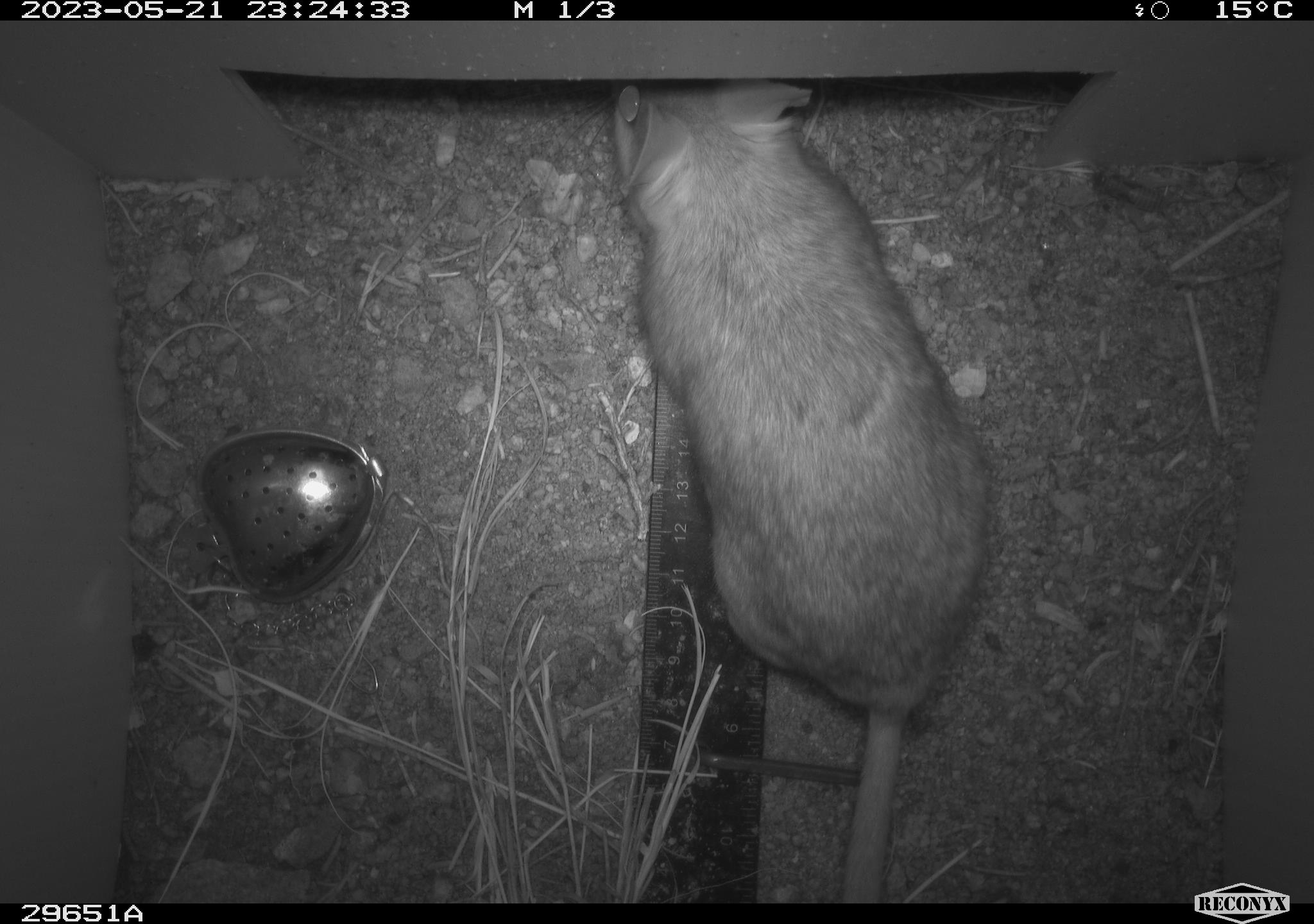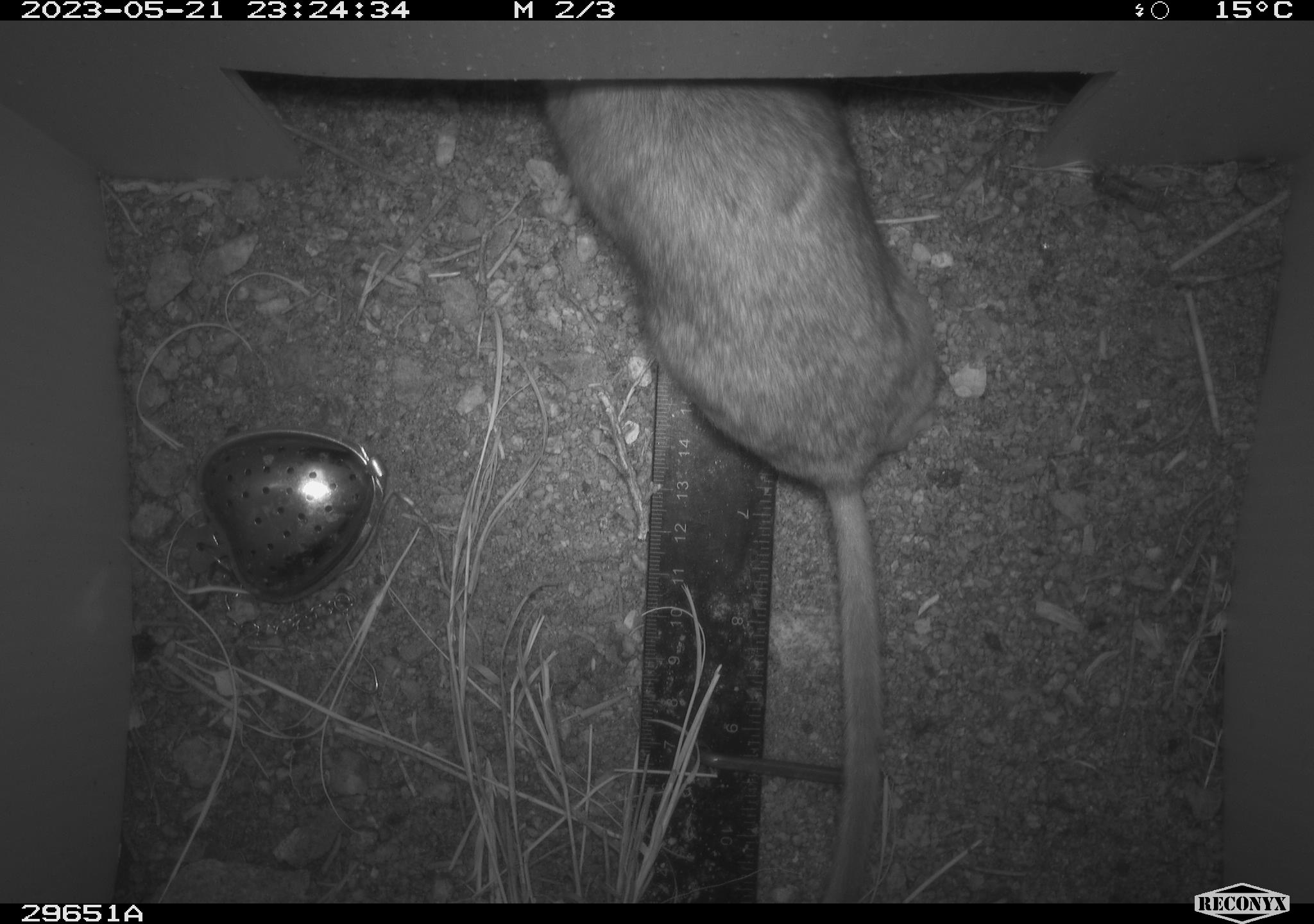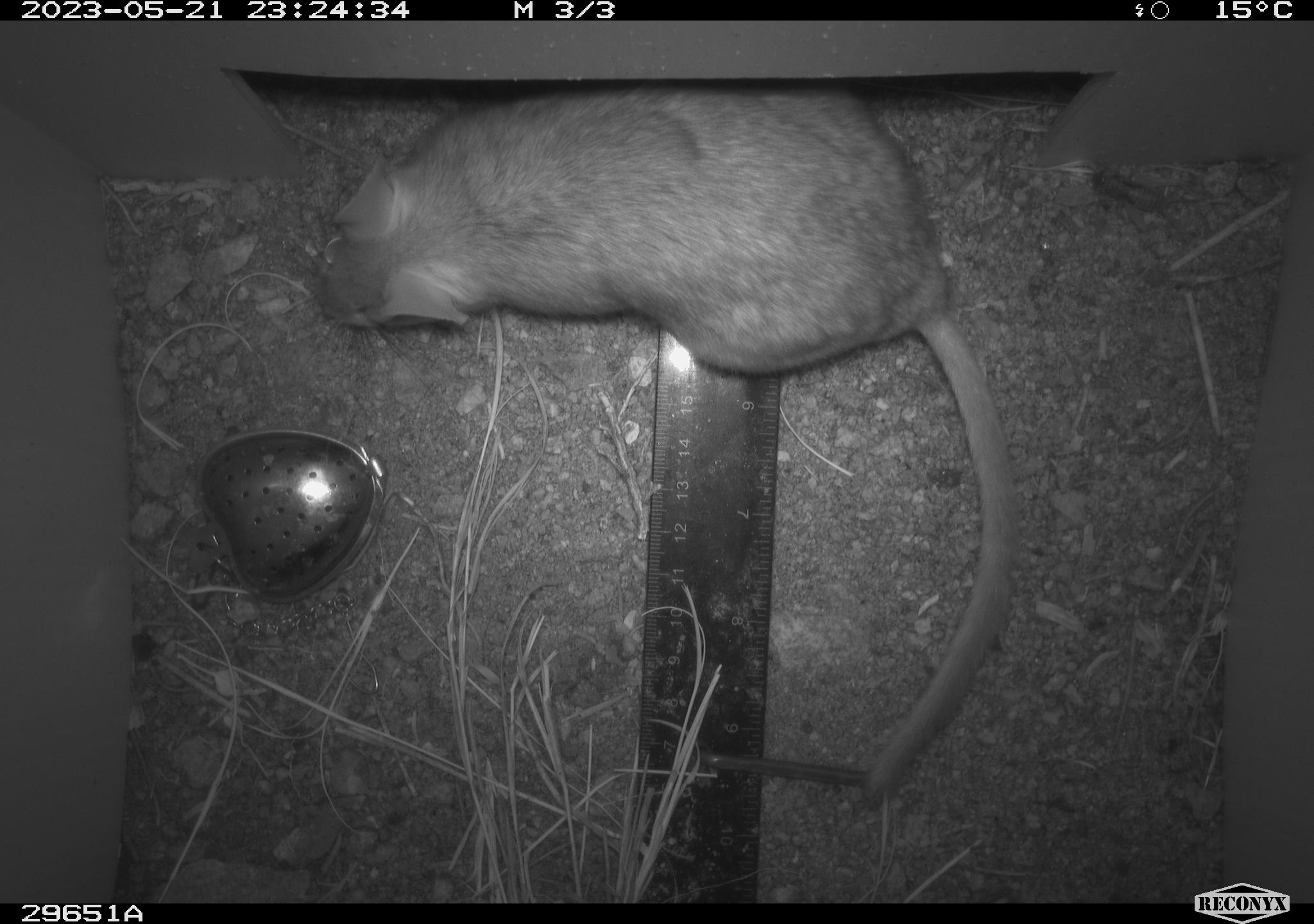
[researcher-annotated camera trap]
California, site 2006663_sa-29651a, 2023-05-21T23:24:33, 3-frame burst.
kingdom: Animalia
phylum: Chordata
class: Mammalia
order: Rodentia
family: Cricetidae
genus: Neotoma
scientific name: Neotoma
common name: pack rat or woodrat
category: neotoma species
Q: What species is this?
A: Neotoma species (pack rat or woodrat) (Neotoma).